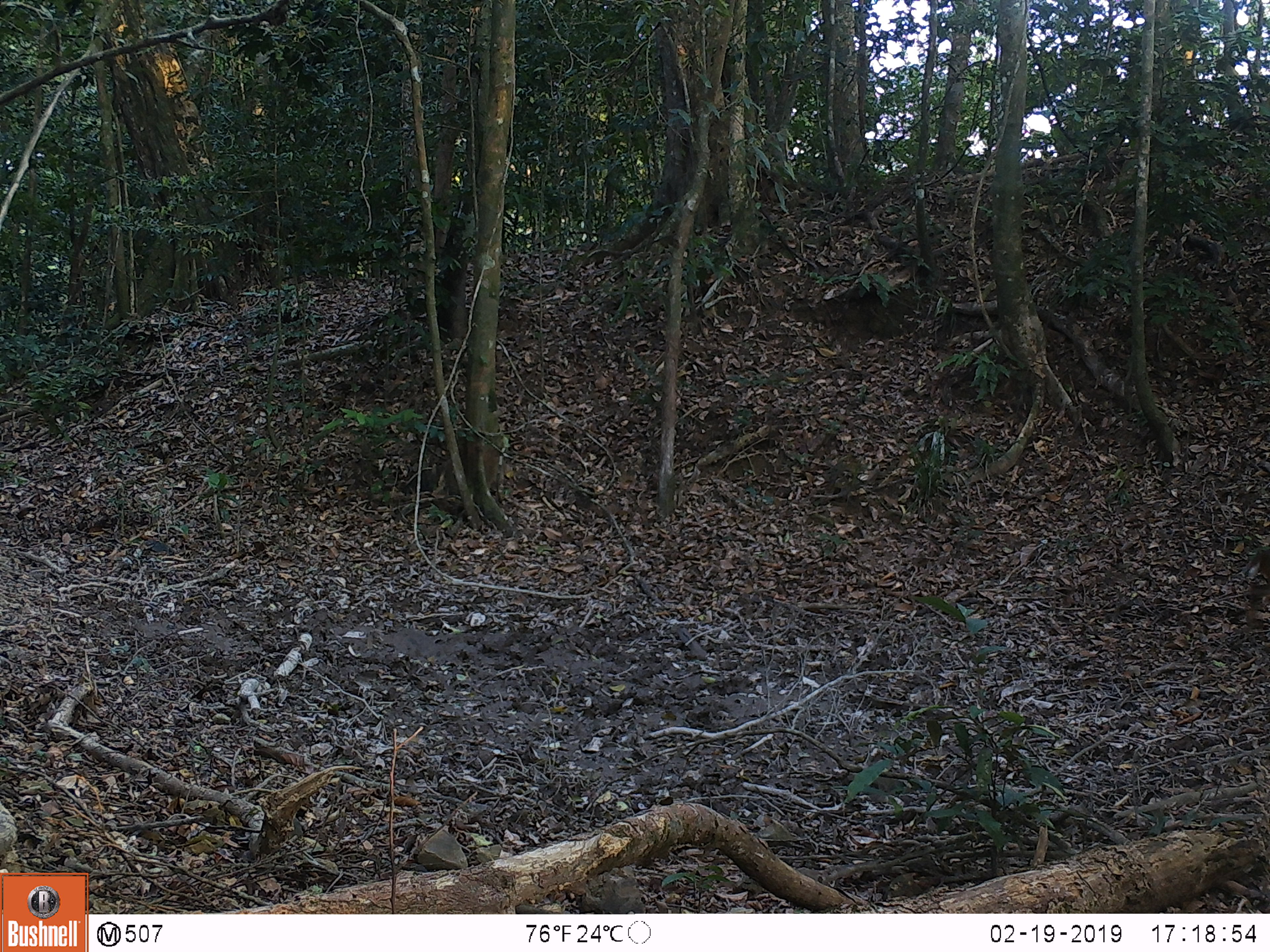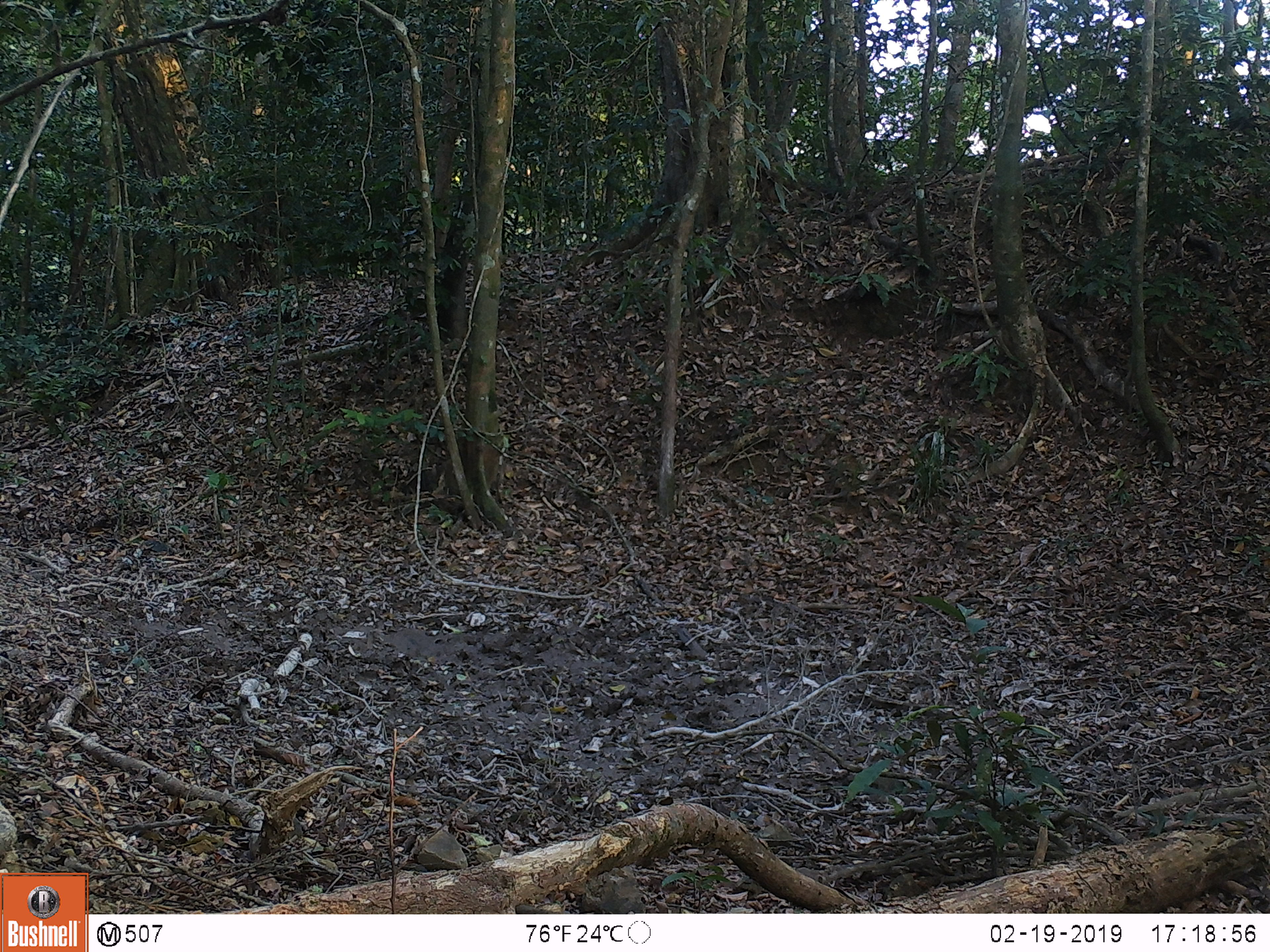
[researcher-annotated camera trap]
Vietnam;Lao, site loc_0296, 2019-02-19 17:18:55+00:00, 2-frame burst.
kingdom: Animalia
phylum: Chordata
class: Mammalia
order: Artiodactyla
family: Cervidae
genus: Muntiacus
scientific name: Muntiacus vuquangensis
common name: large-antlered muntjac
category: large antlered muntjac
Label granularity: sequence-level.